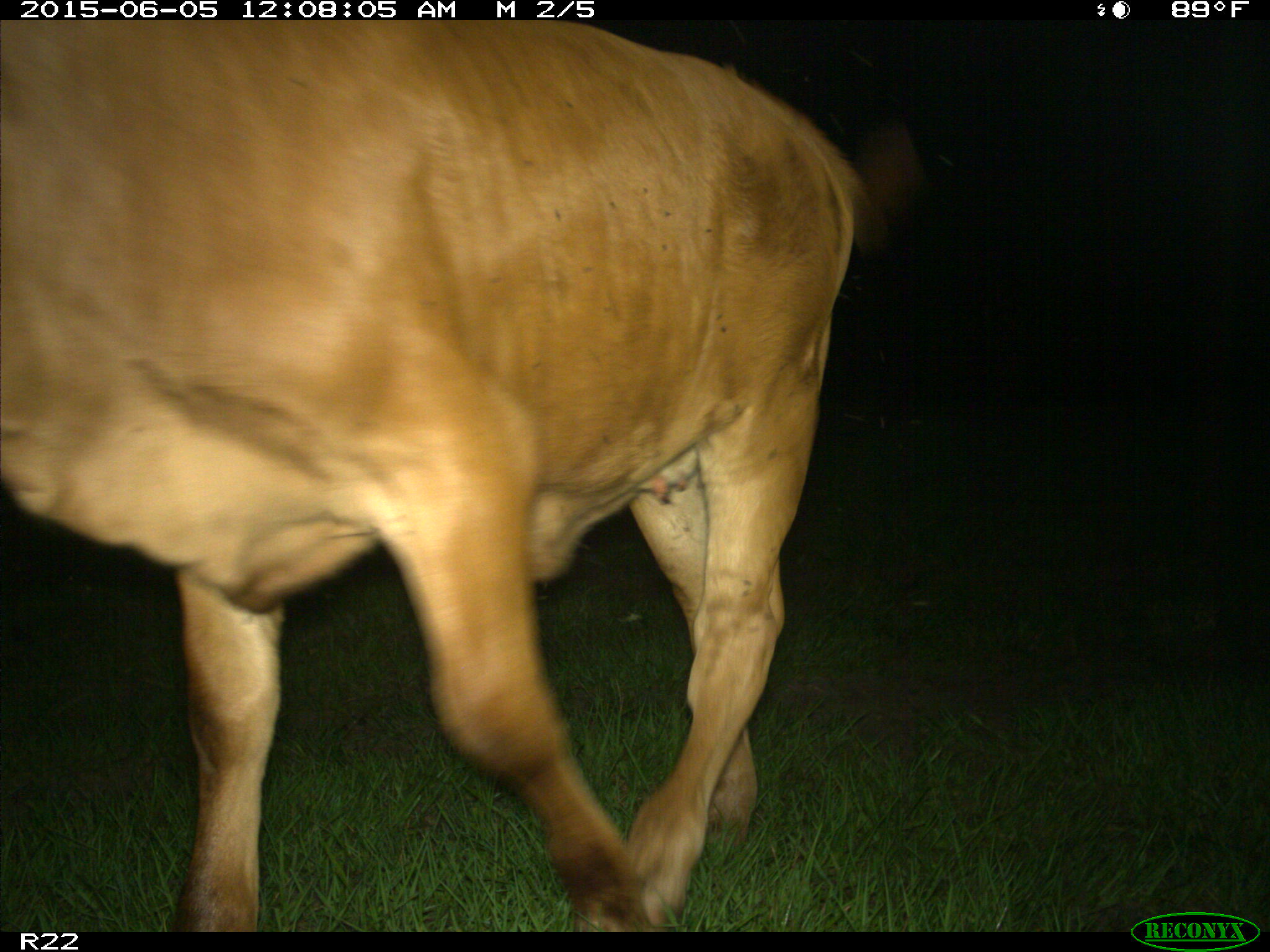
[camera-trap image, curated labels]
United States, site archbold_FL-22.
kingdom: Animalia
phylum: Chordata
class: Mammalia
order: Artiodactyla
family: Bovidae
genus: Bos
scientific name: Bos taurus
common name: domestic cow